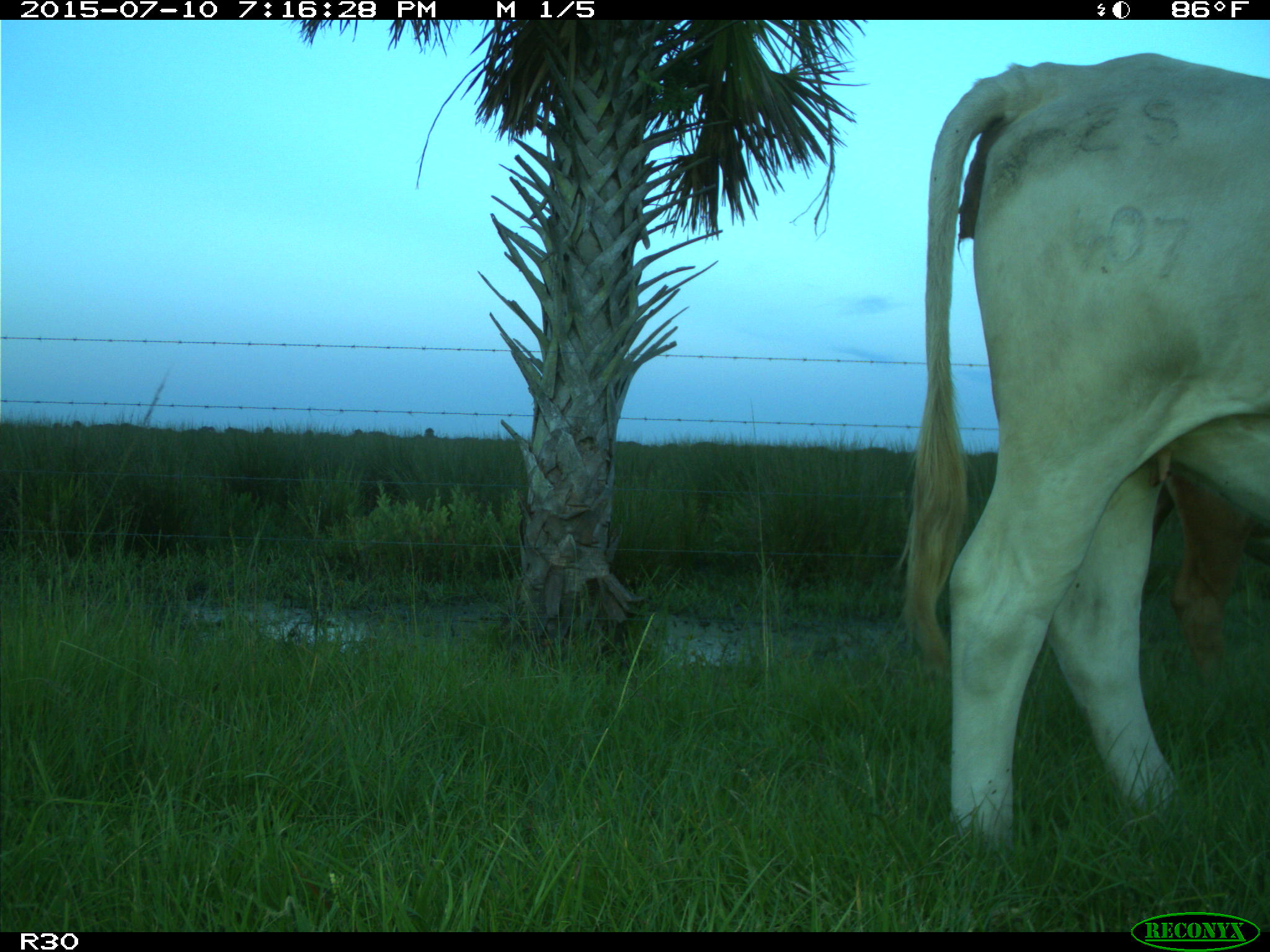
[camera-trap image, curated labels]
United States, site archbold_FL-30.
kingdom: Animalia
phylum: Chordata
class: Mammalia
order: Artiodactyla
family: Bovidae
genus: Bos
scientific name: Bos taurus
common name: domestic cow